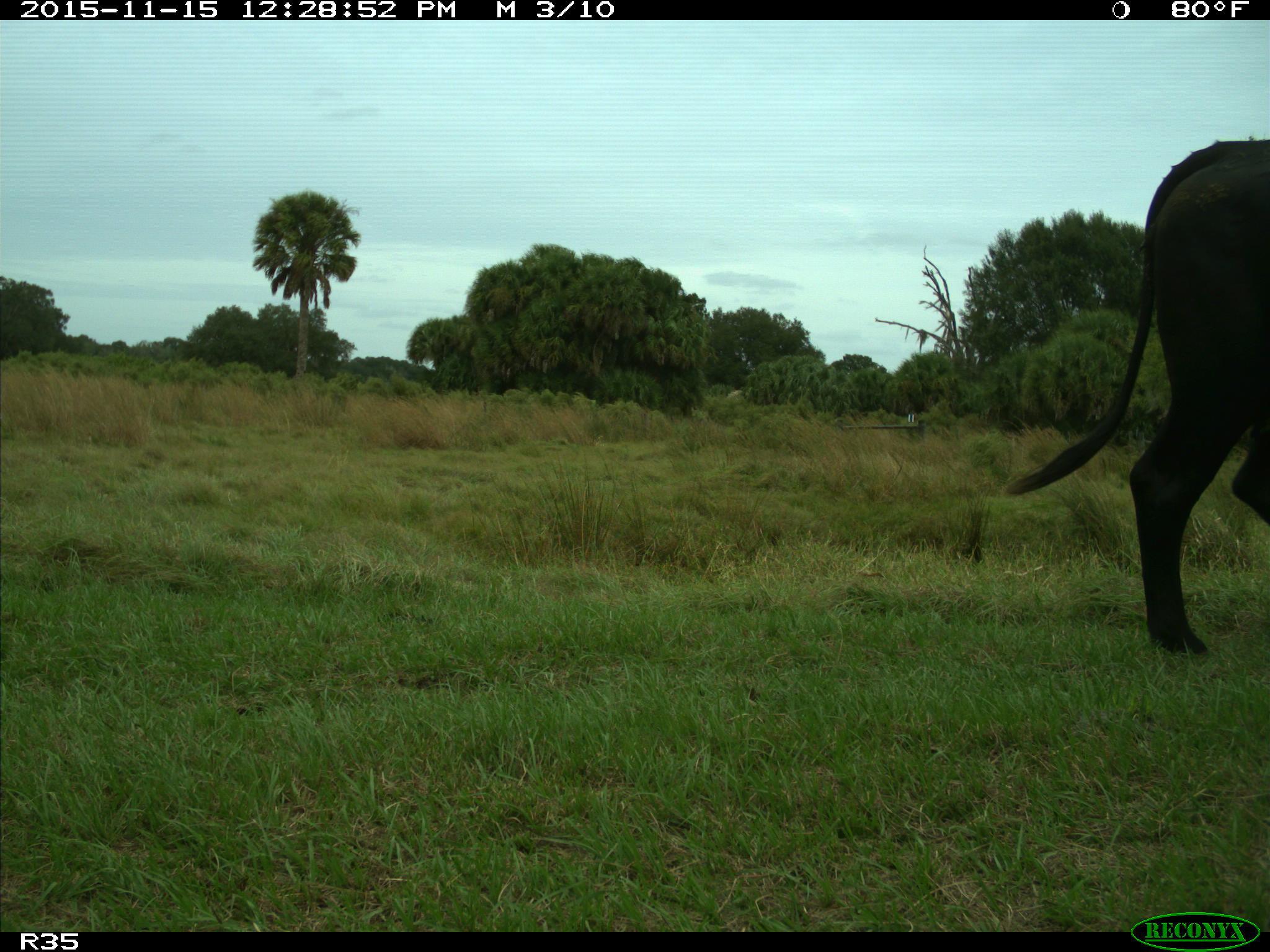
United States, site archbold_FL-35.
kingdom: Animalia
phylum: Chordata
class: Mammalia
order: Artiodactyla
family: Bovidae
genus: Bos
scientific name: Bos taurus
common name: domestic cow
Bos taurus (domestic cow).